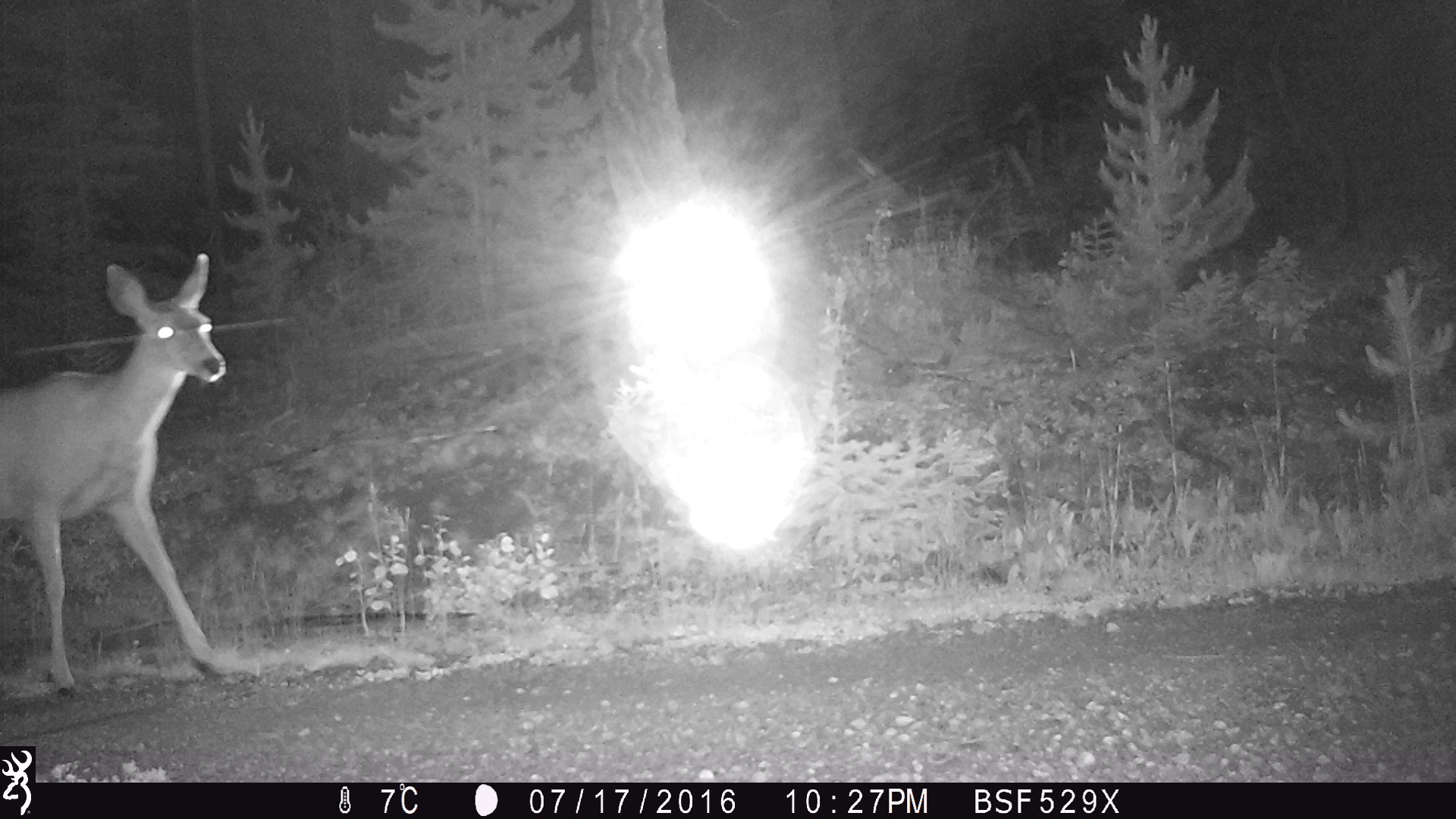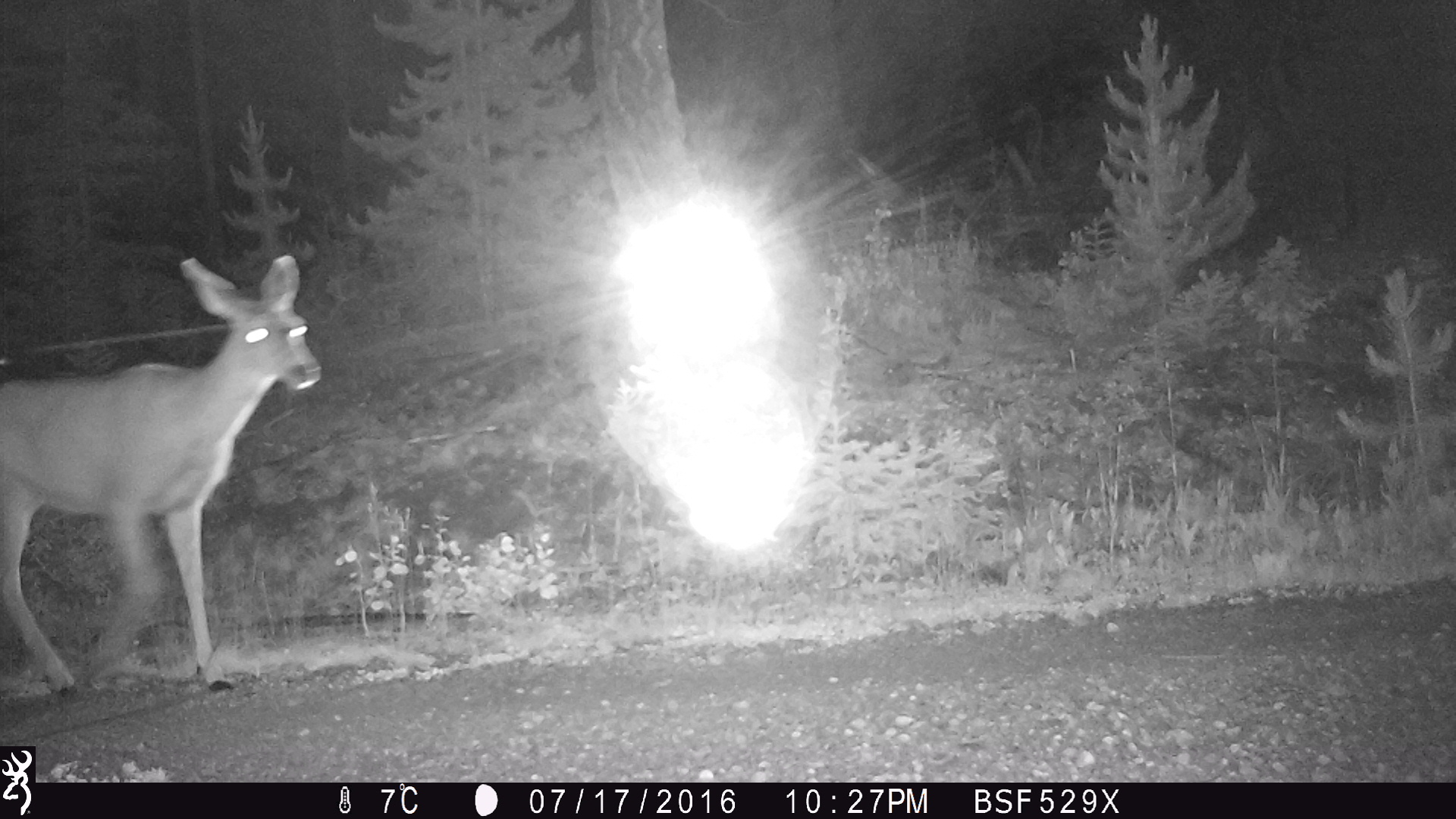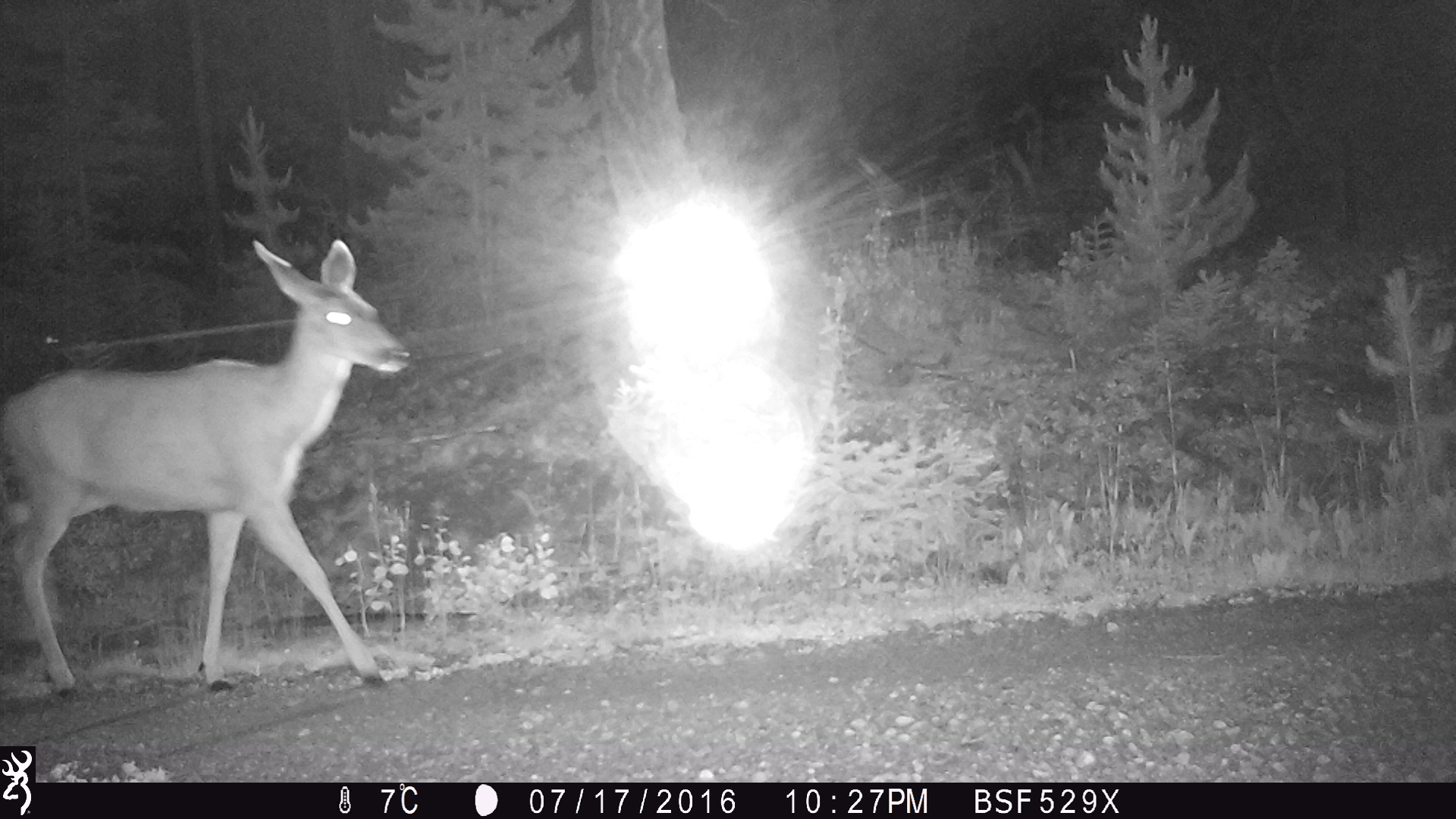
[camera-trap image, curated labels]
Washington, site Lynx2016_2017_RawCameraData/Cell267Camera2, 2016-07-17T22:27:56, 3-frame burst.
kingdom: Animalia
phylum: Chordata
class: Mammalia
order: Artiodactyla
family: Cervidae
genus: Odocoileus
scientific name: Odocoileus hemionus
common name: mule deer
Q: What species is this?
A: Odocoileus hemionus (mule deer).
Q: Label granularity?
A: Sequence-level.